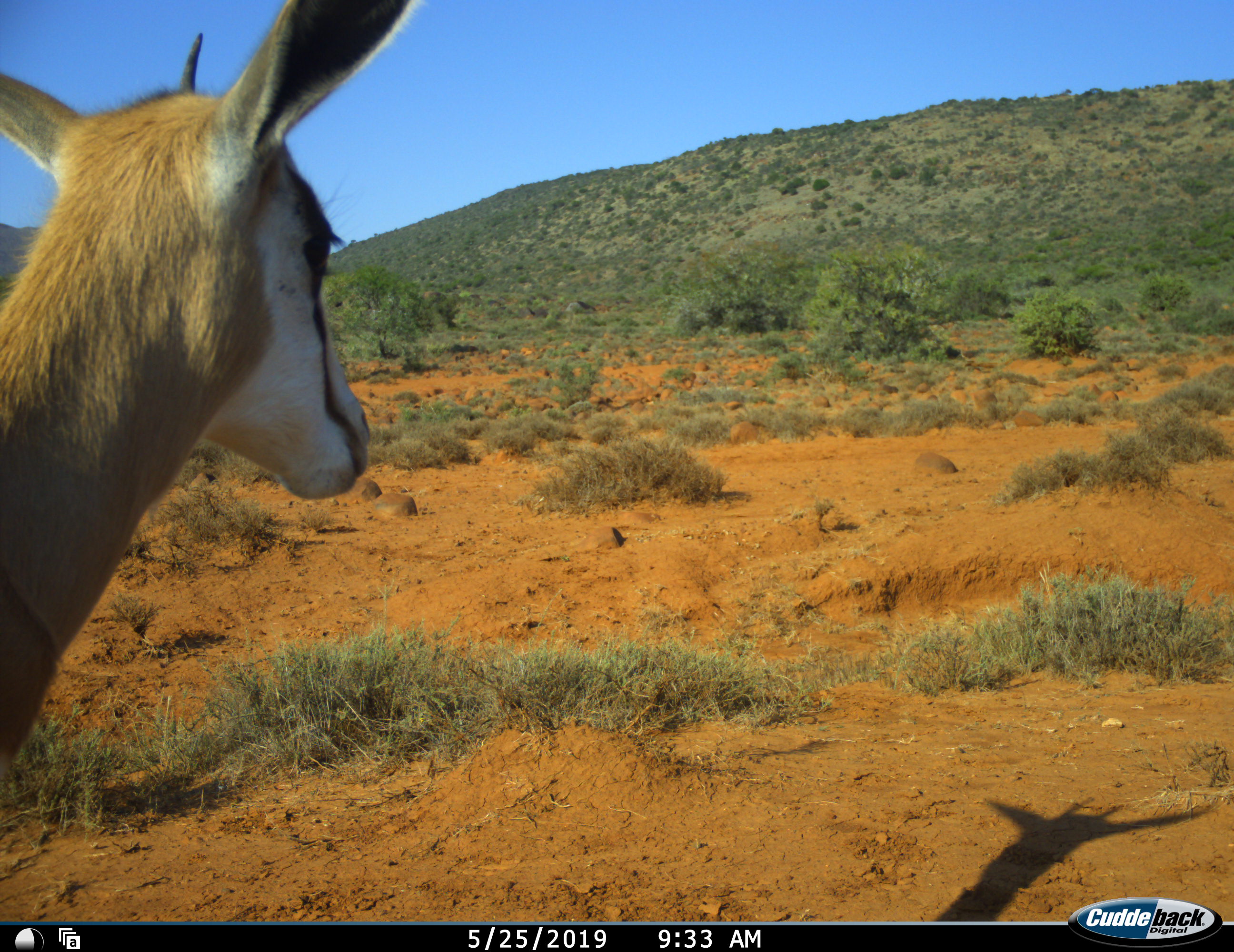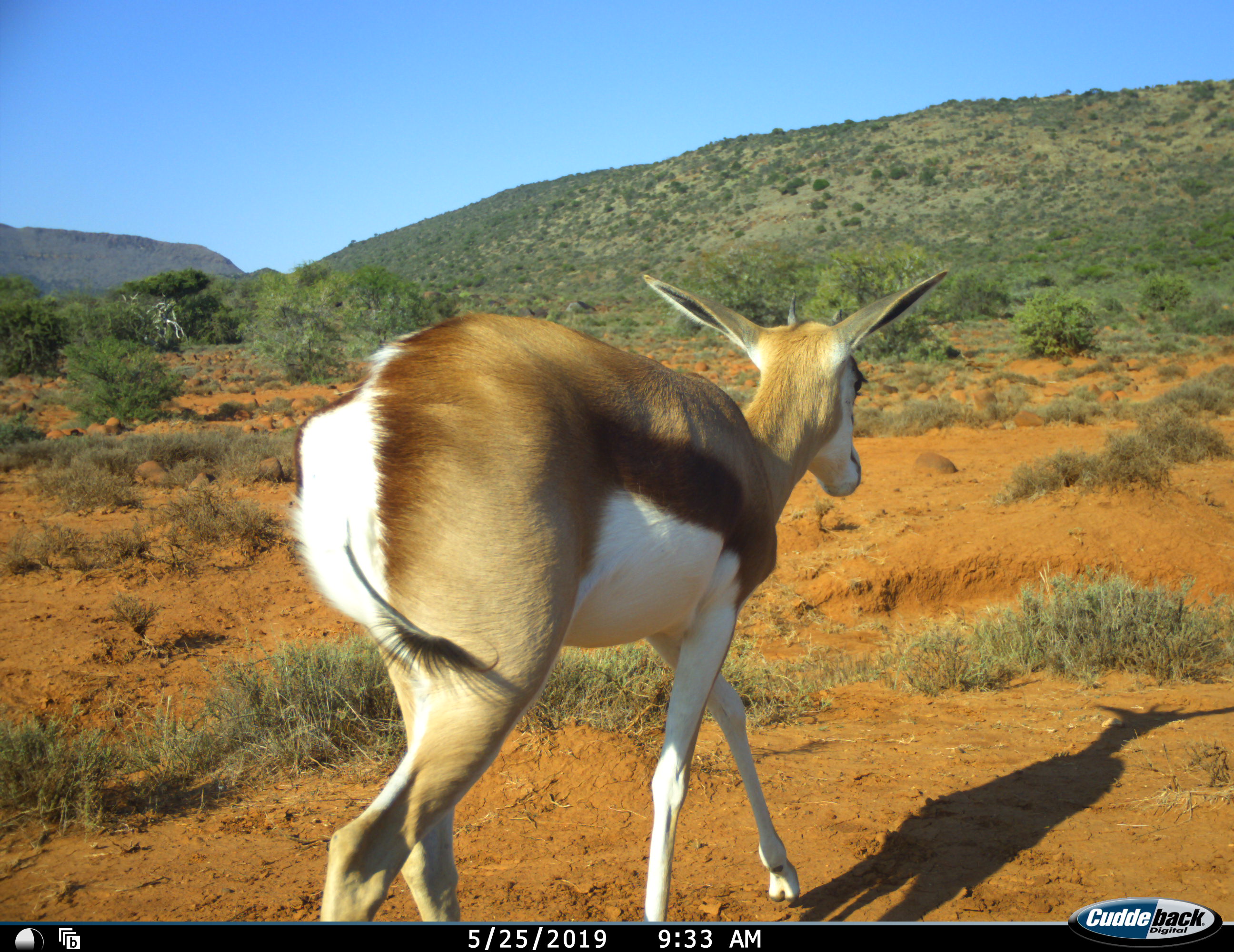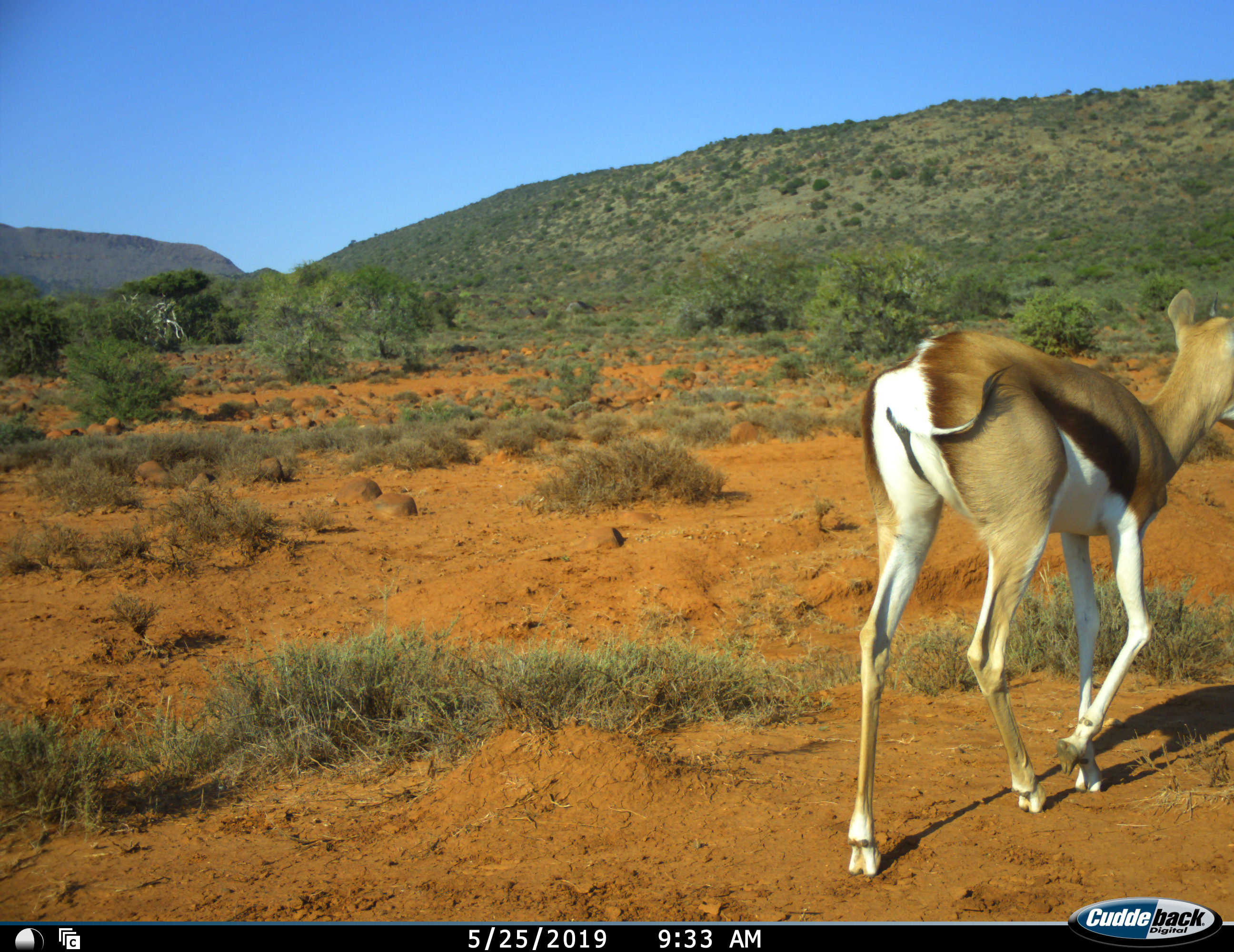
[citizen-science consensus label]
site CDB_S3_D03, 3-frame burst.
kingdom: Animalia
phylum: Chordata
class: Mammalia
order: Artiodactyla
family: Bovidae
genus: Antidorcas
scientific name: Antidorcas marsupialis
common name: springbok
Springbok (Antidorcas marsupialis), count 1. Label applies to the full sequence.